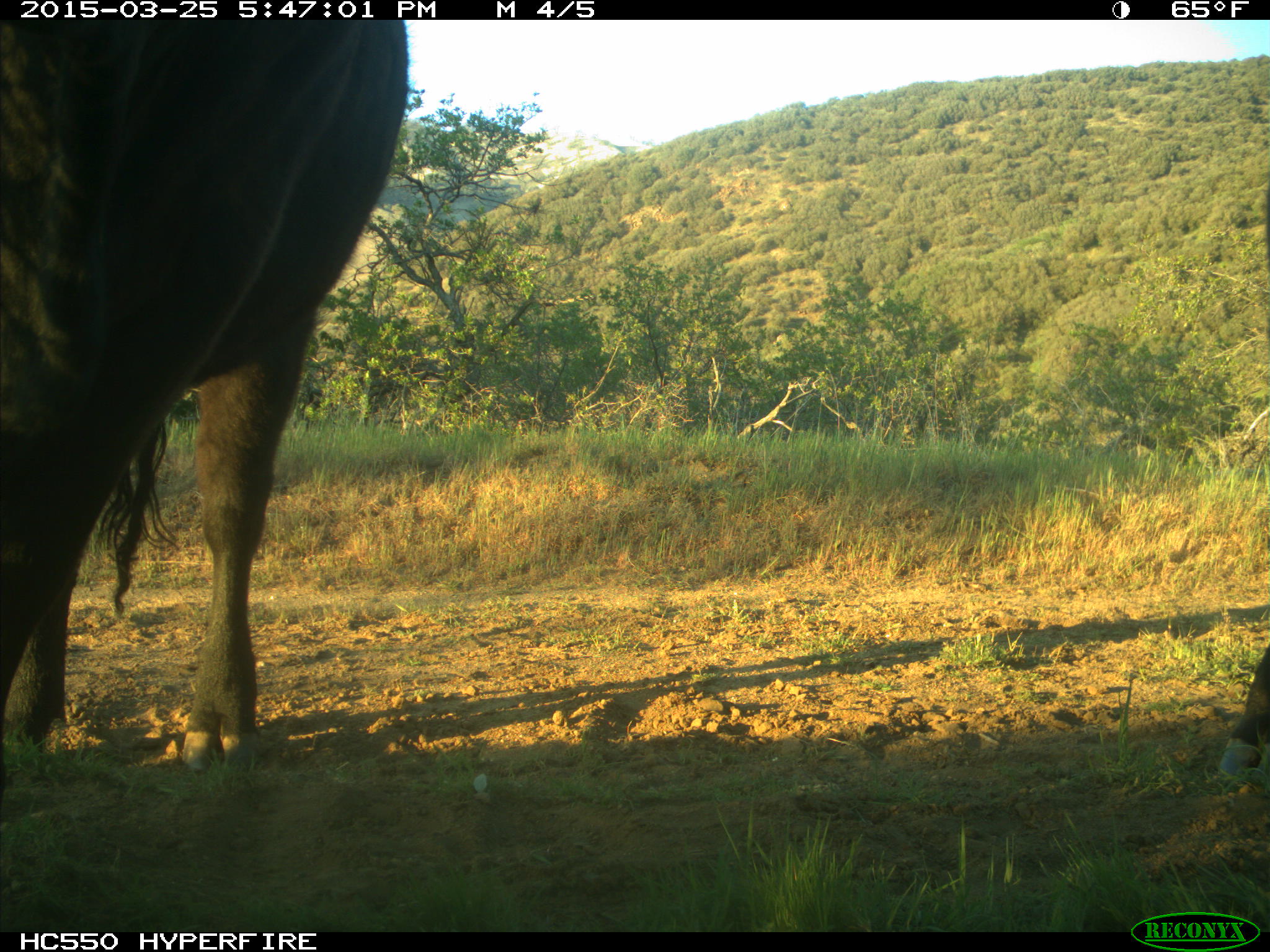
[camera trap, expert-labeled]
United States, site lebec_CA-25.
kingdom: Animalia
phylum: Chordata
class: Mammalia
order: Artiodactyla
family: Bovidae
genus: Bos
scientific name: Bos taurus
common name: domestic cow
Bos taurus (domestic cow).